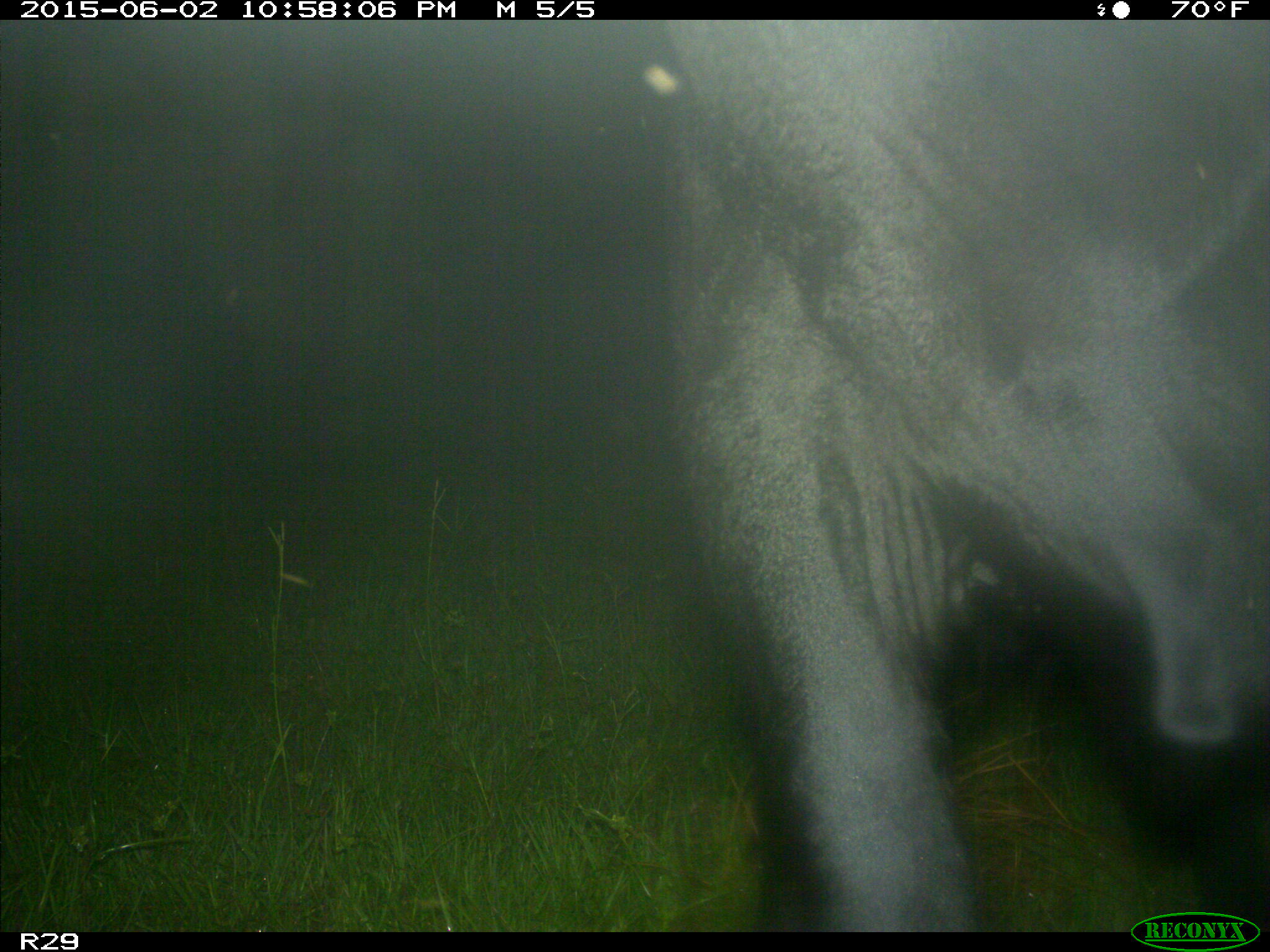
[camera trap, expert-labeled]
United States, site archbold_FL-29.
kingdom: Animalia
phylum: Chordata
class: Mammalia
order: Artiodactyla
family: Bovidae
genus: Bos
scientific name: Bos taurus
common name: domestic cow